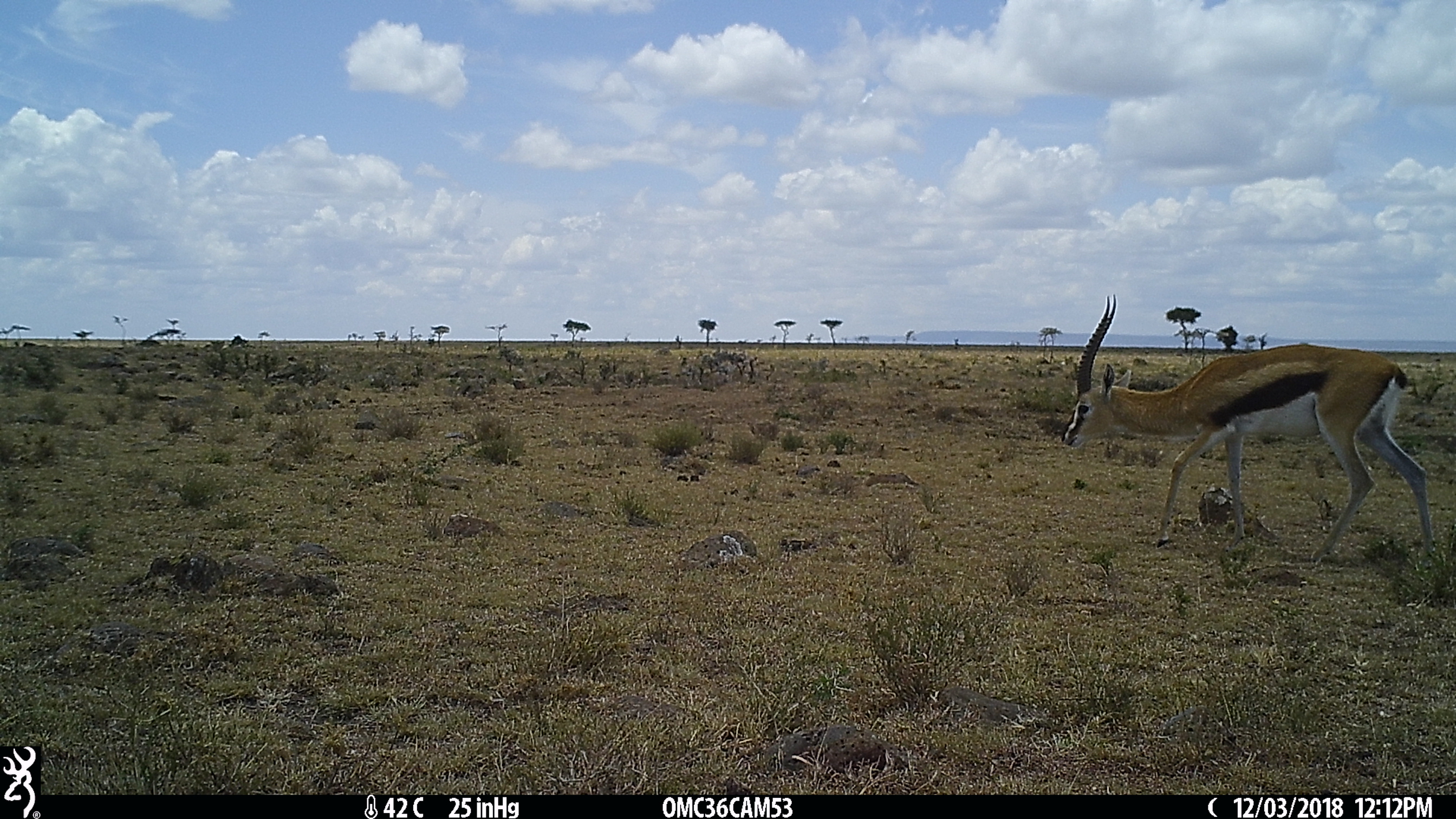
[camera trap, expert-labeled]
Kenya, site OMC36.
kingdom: Animalia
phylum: Chordata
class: Mammalia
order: Artiodactyla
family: Bovidae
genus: Eudorcas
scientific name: Eudorcas thomsonii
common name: thomon's gazelle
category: gazelle thomsons